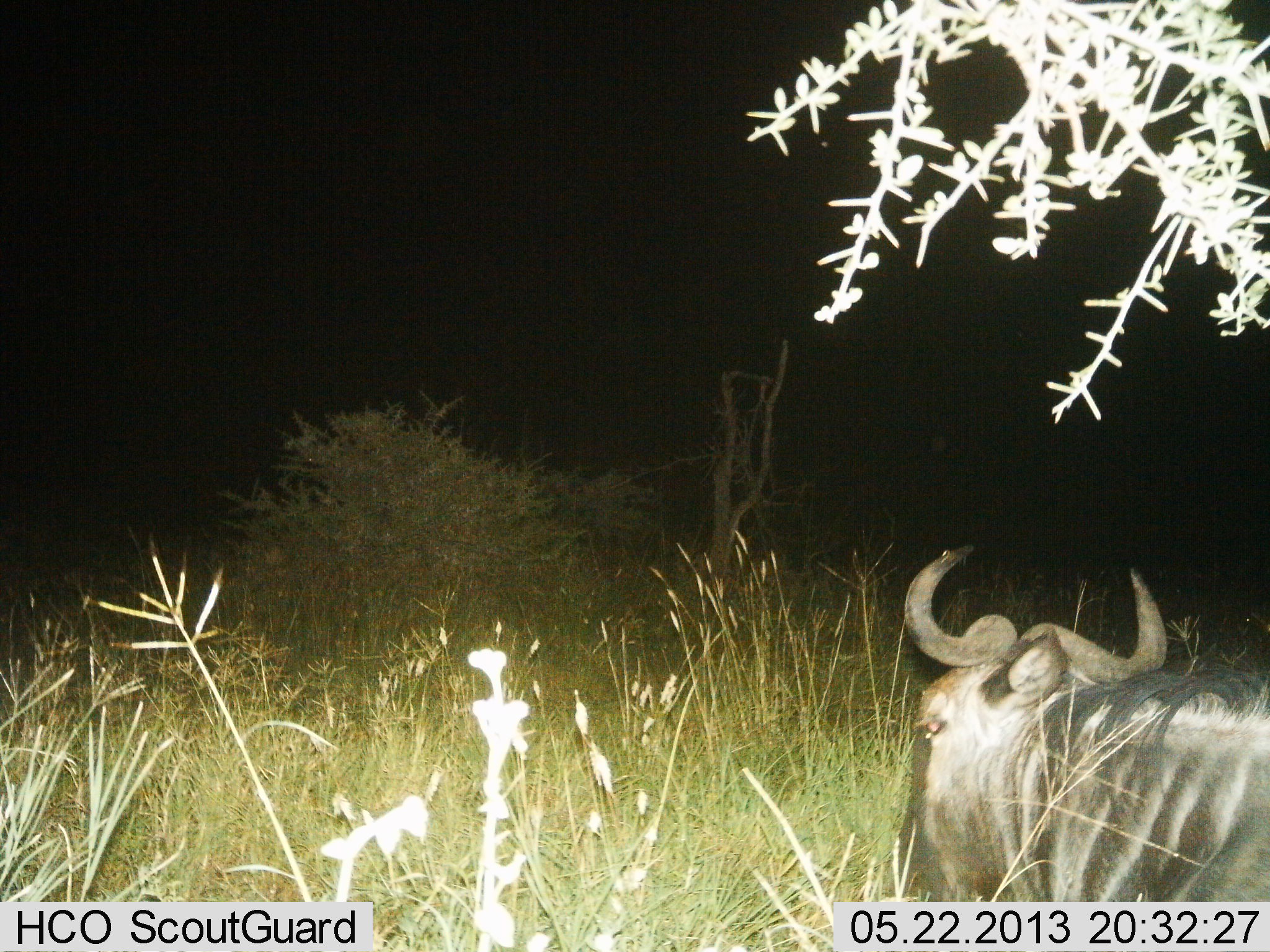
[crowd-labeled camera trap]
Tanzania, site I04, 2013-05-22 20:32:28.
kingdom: Animalia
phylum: Chordata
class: Mammalia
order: Artiodactyla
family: Bovidae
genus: Connochaetes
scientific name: Connochaetes taurinus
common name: blue wildebeest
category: wildebeest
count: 1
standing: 40%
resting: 60%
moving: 0%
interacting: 0%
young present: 0%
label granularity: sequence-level